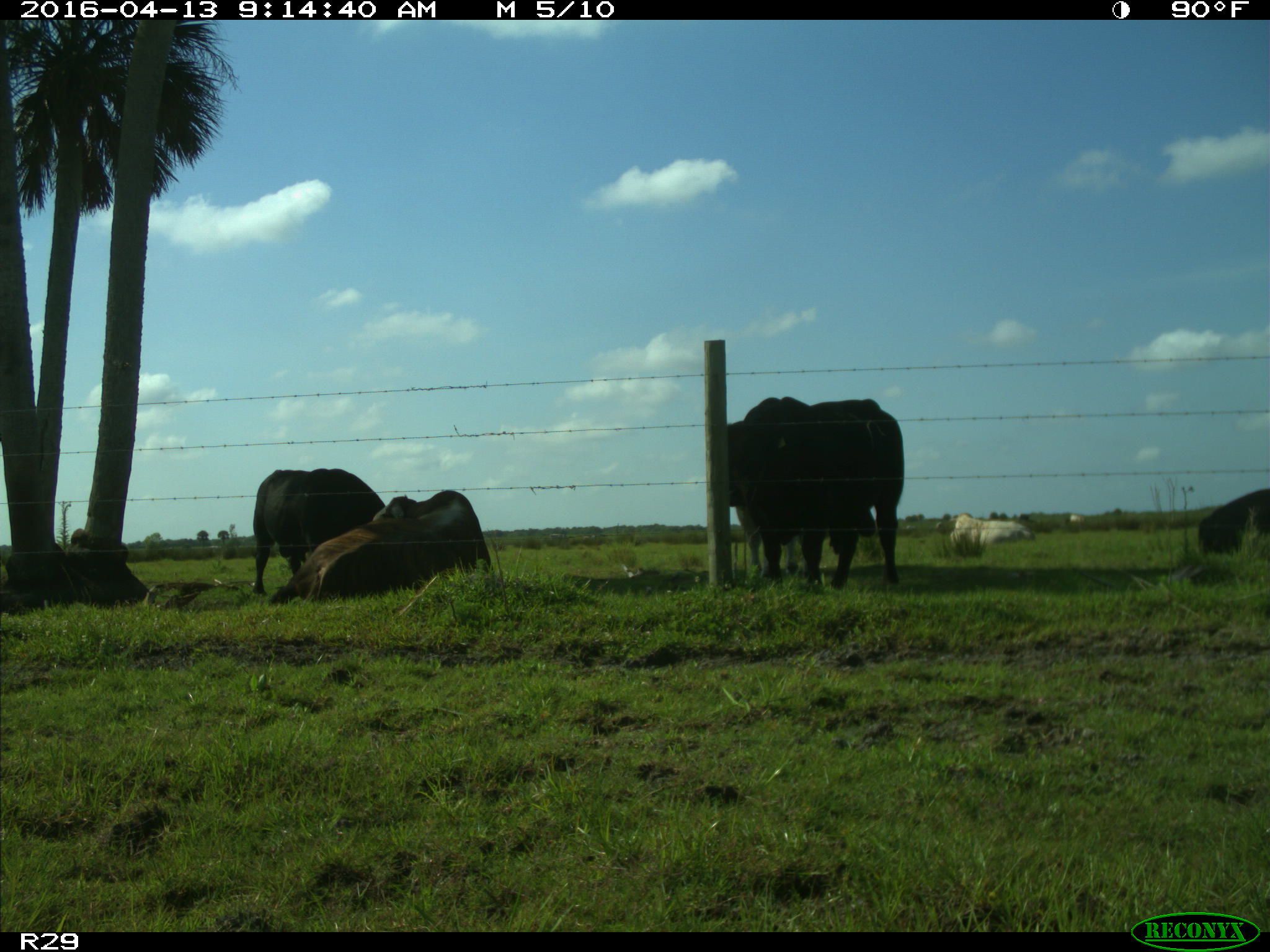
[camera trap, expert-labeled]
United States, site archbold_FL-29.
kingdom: Animalia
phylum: Chordata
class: Mammalia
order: Artiodactyla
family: Bovidae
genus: Bos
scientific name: Bos taurus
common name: domestic cow